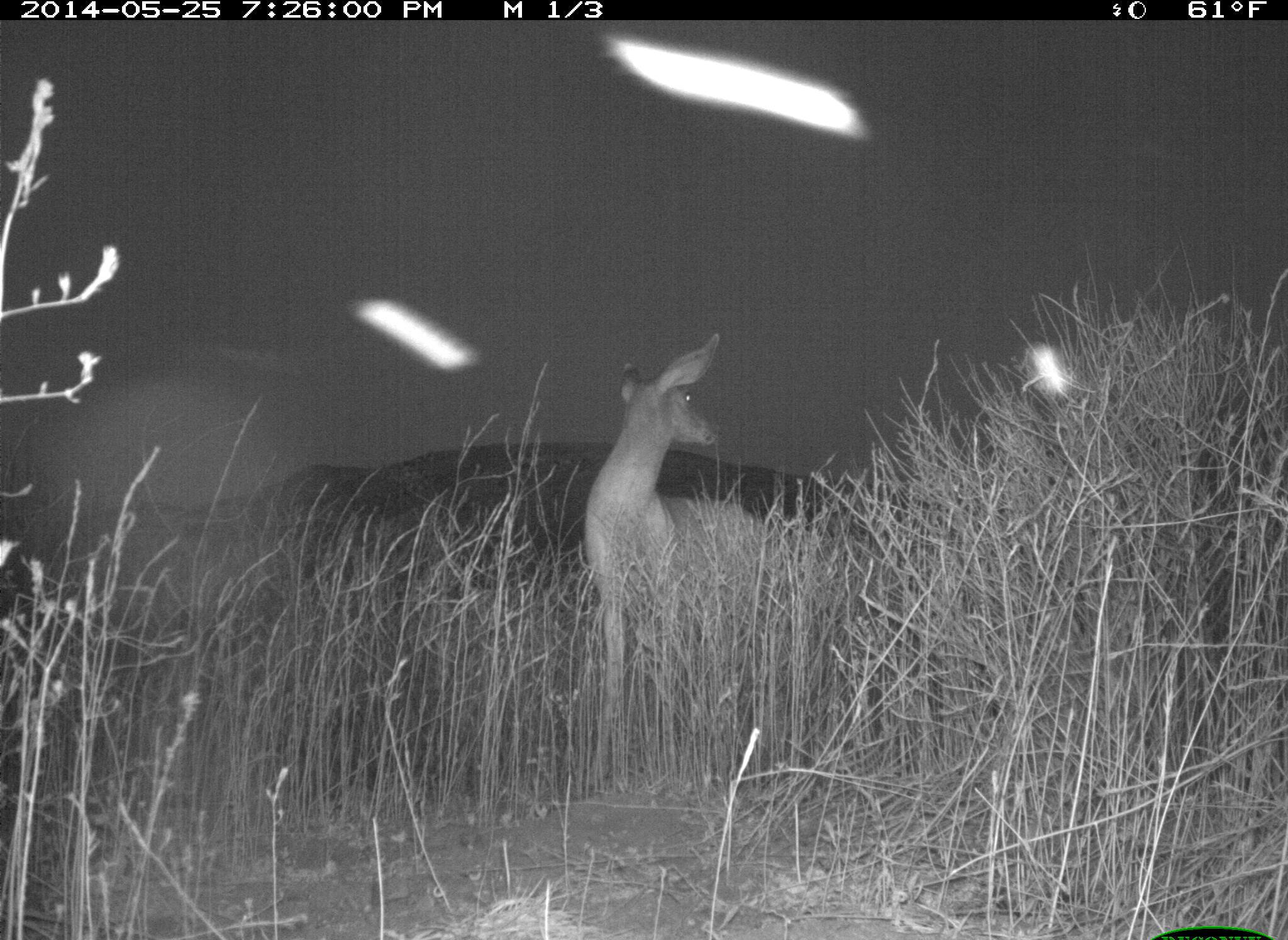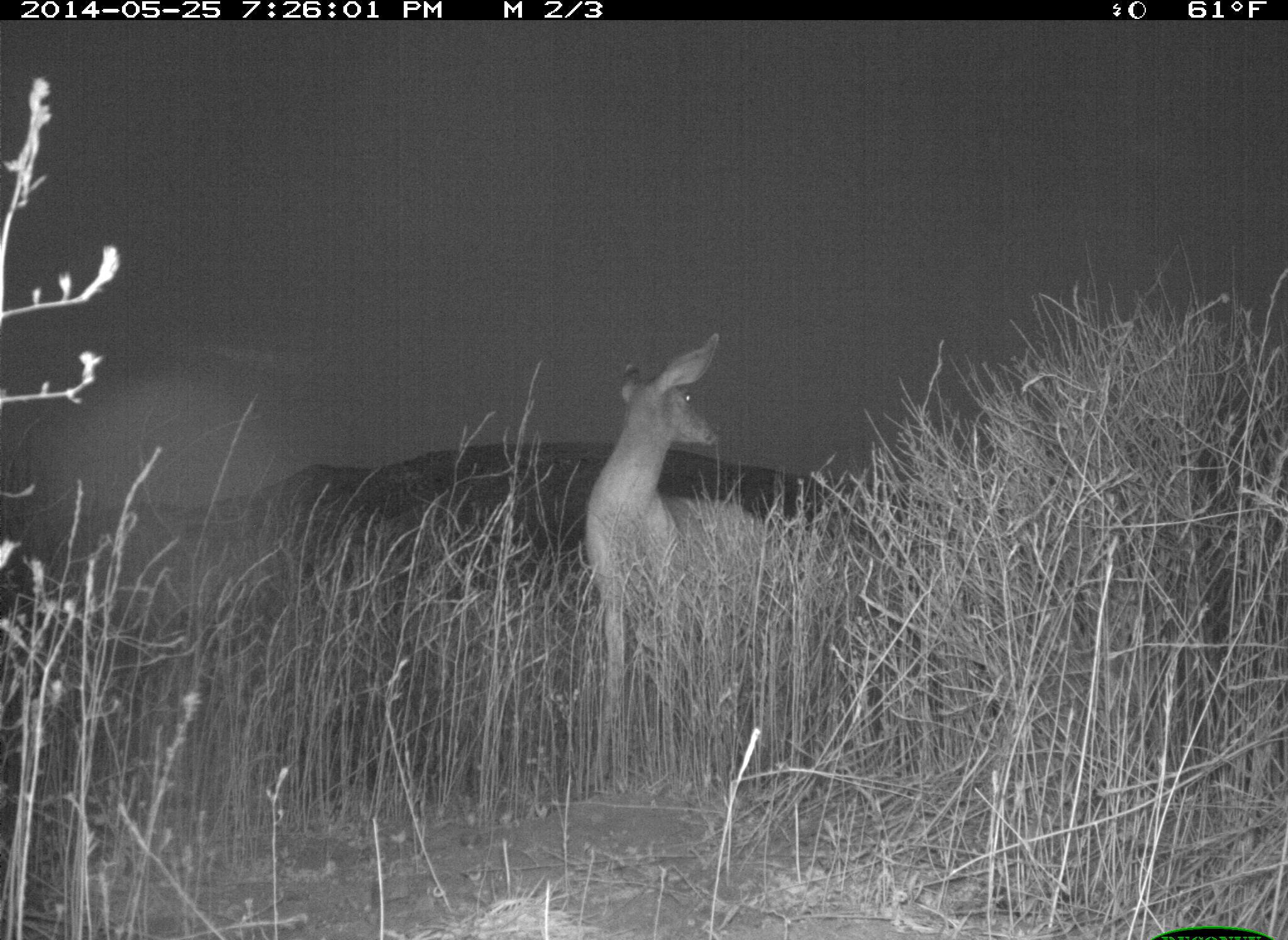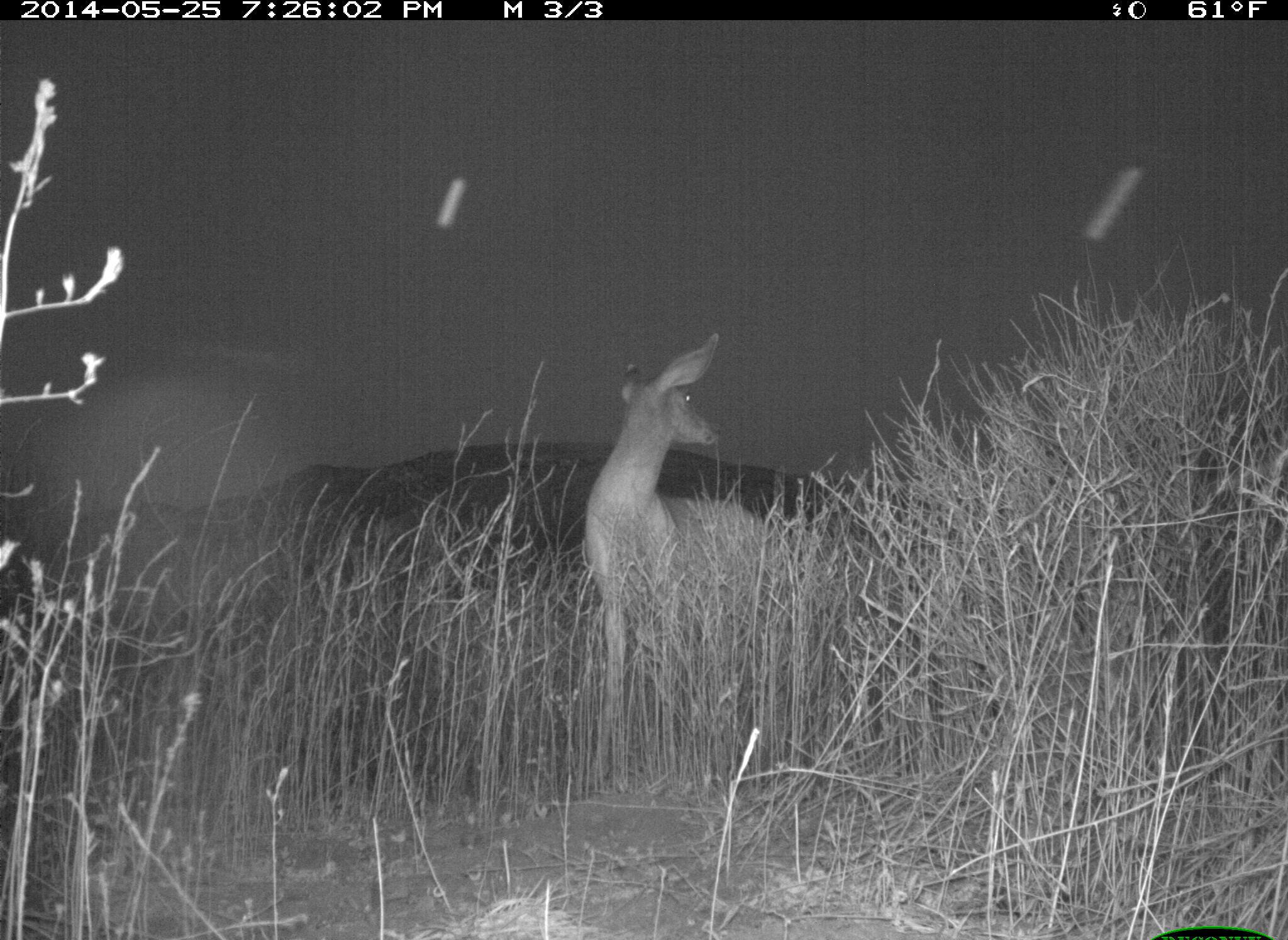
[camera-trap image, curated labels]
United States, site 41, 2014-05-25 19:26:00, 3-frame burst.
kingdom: Animalia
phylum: Chordata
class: Mammalia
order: Artiodactyla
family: Cervidae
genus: Odocoileus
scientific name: Odocoileus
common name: deer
Deer (Odocoileus).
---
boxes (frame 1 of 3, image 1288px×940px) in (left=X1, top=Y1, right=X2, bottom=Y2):
deer: (left=582, top=333, right=833, bottom=789)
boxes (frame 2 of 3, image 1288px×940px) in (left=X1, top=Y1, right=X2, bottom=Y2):
deer: (left=581, top=331, right=824, bottom=808)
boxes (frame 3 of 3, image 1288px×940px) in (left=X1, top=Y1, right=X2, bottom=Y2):
deer: (left=582, top=329, right=827, bottom=801)